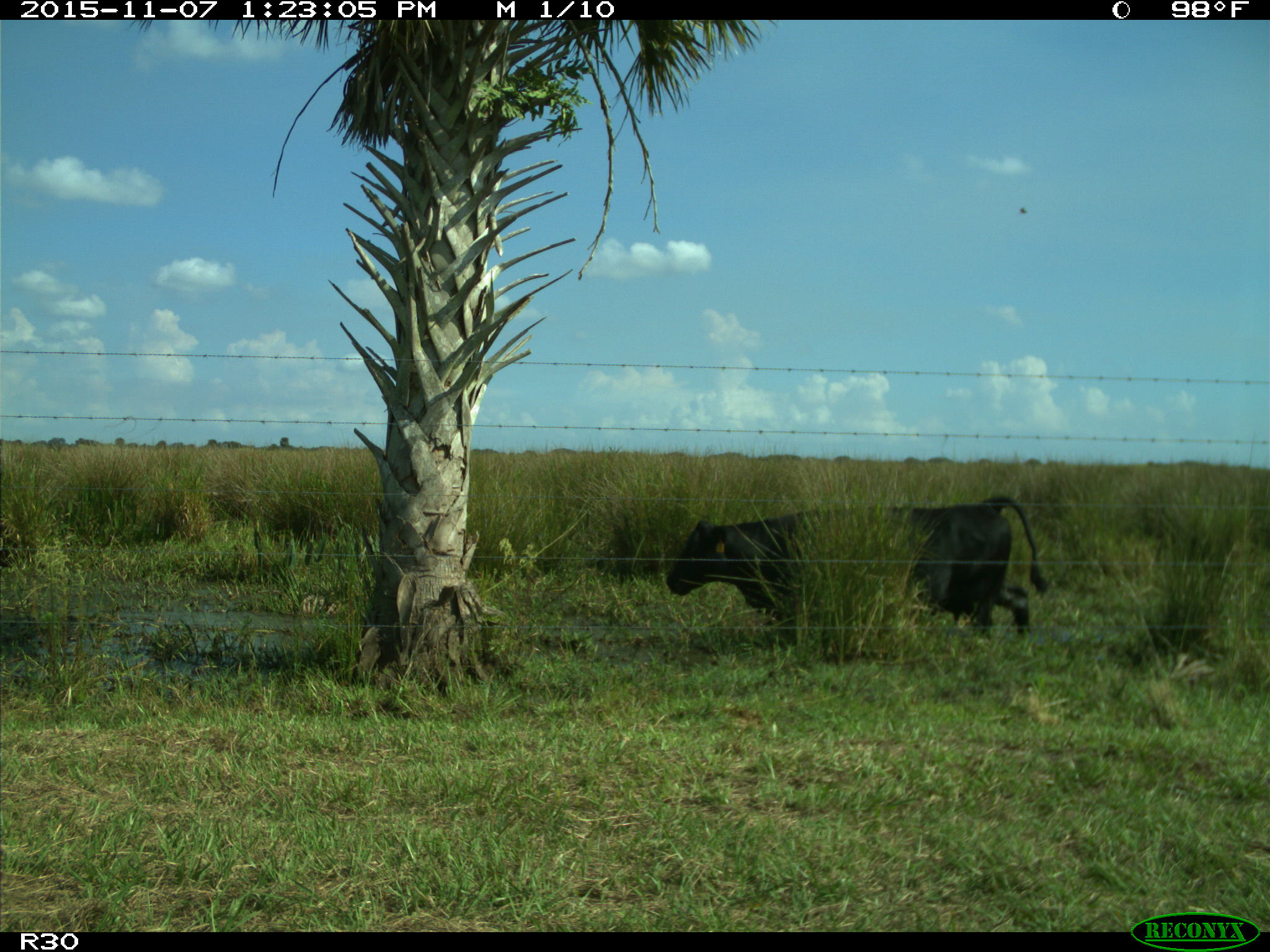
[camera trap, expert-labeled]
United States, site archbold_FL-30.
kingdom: Animalia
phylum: Chordata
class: Mammalia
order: Artiodactyla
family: Bovidae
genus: Bos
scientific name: Bos taurus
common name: domestic cow